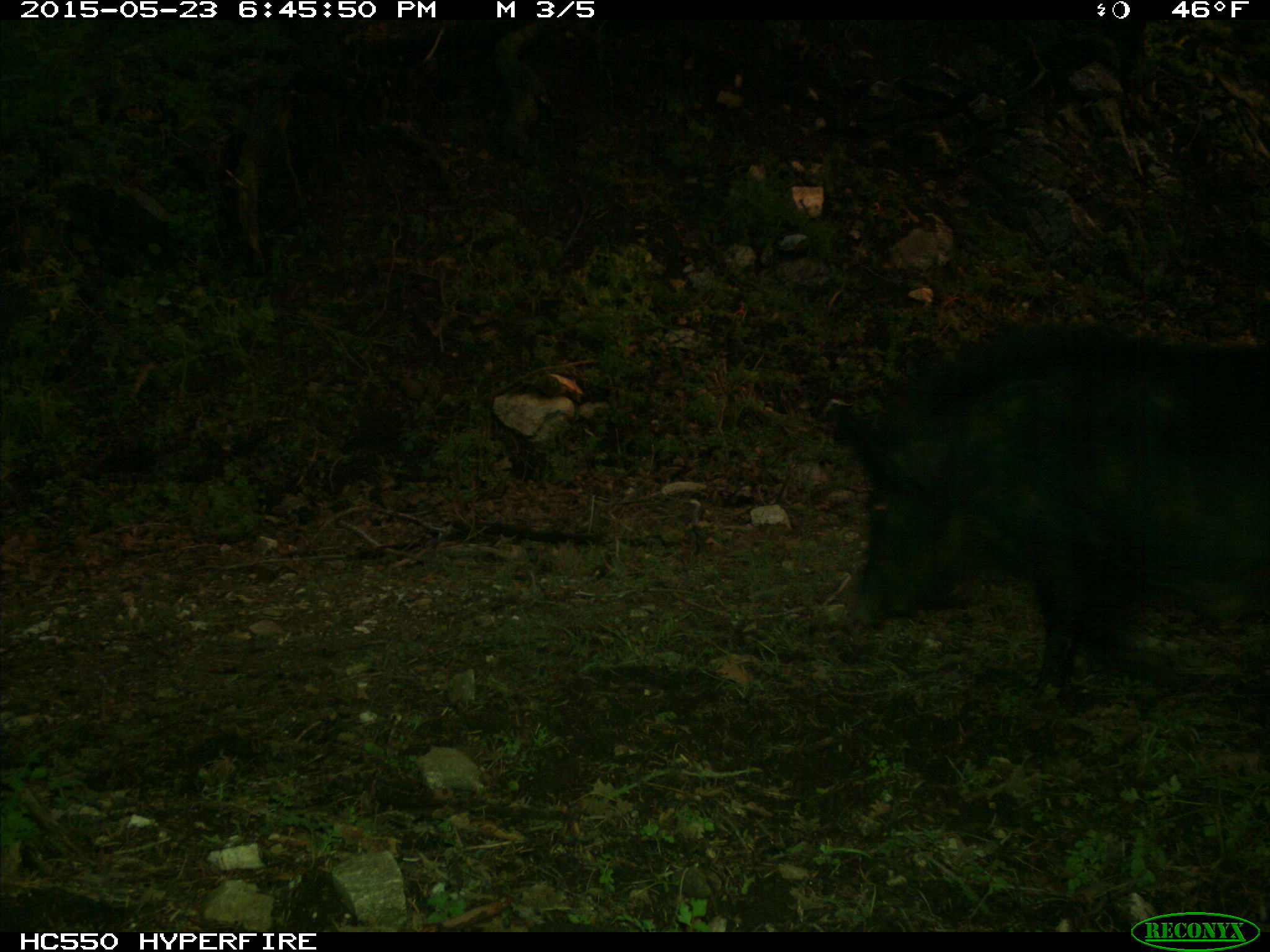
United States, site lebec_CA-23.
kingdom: Animalia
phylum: Chordata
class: Mammalia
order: Artiodactyla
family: Suidae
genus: Sus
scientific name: Sus scrofa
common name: wild boar